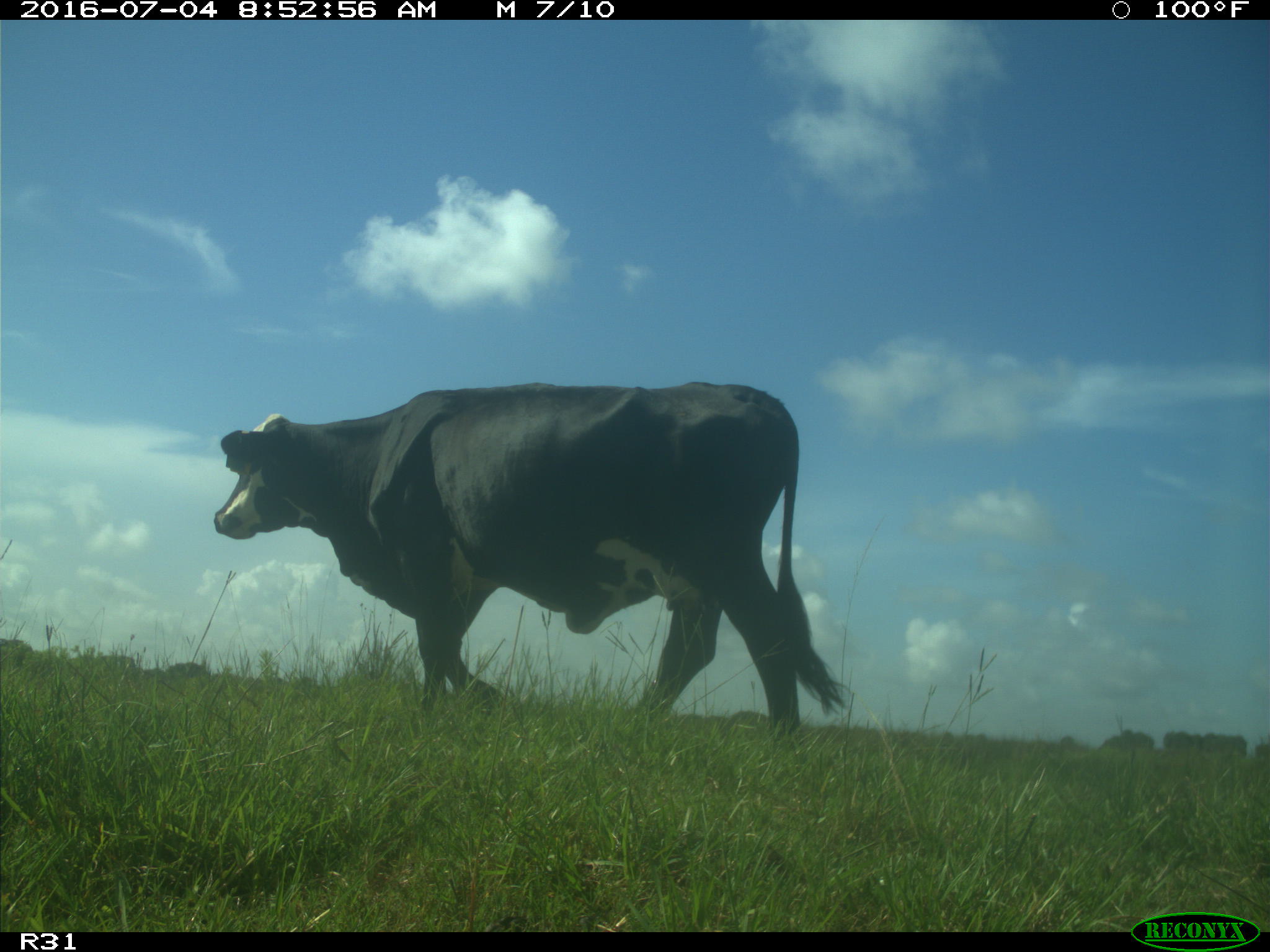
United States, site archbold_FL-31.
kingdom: Animalia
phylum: Chordata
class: Mammalia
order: Artiodactyla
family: Bovidae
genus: Bos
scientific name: Bos taurus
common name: domestic cow